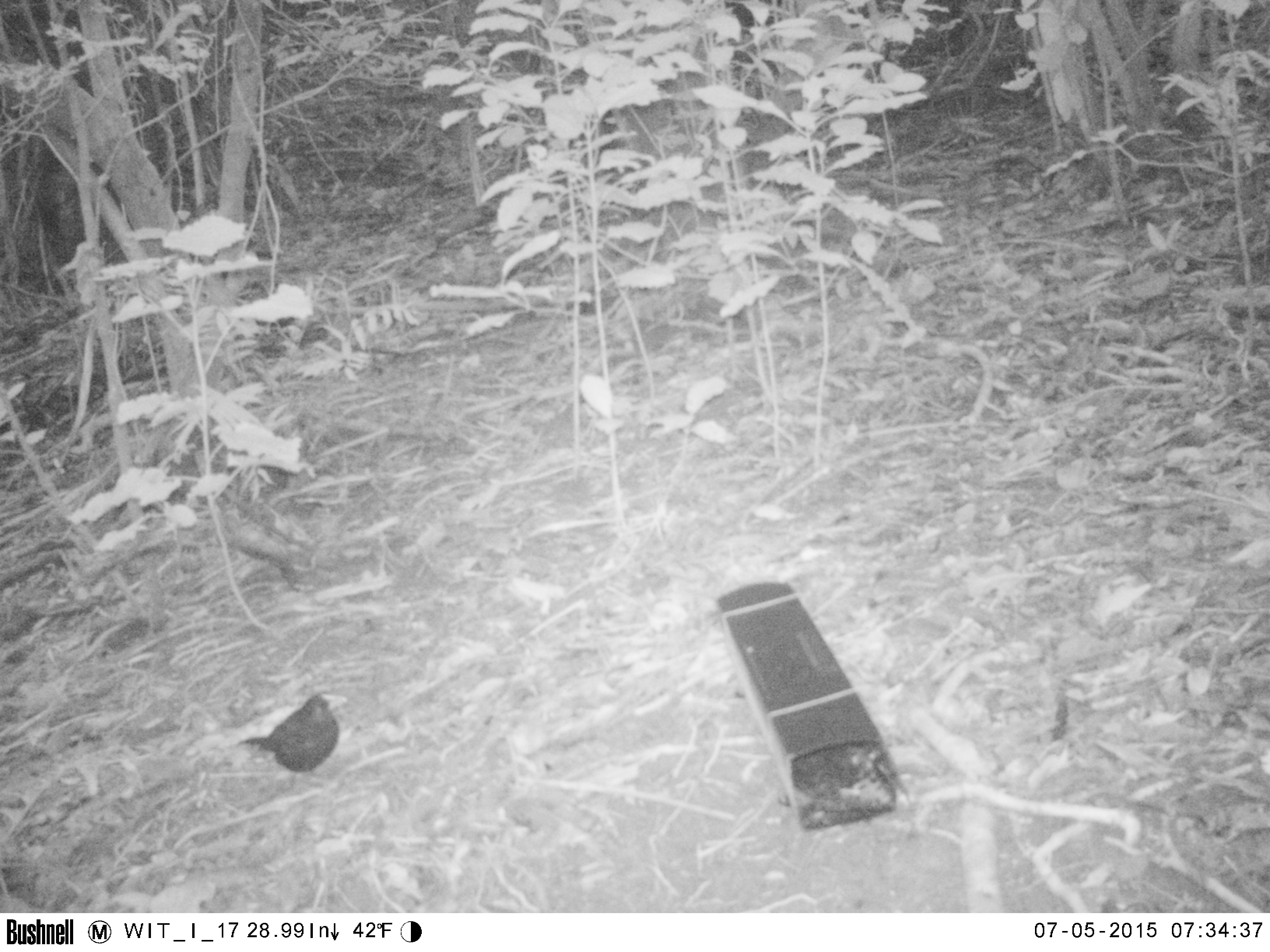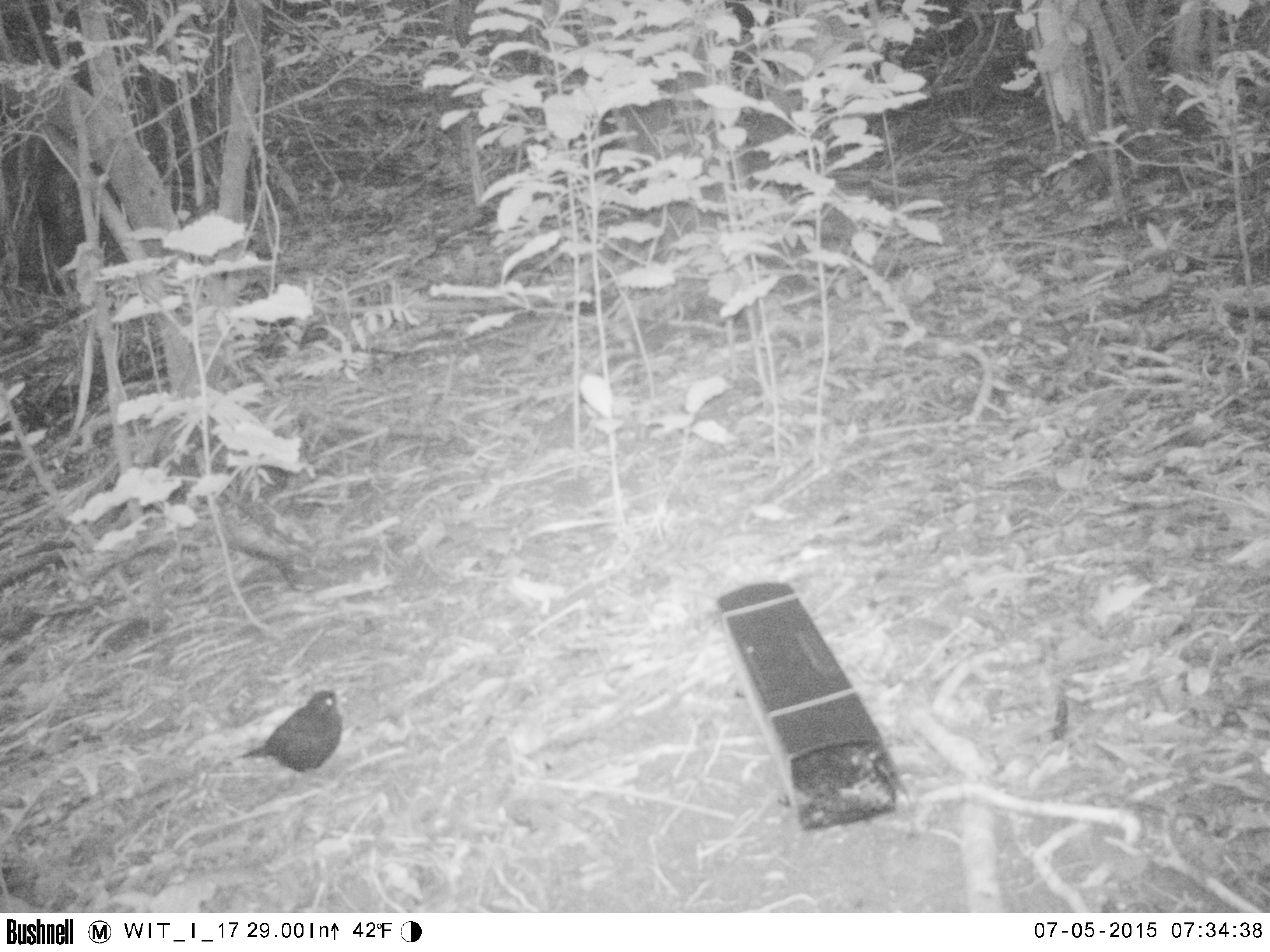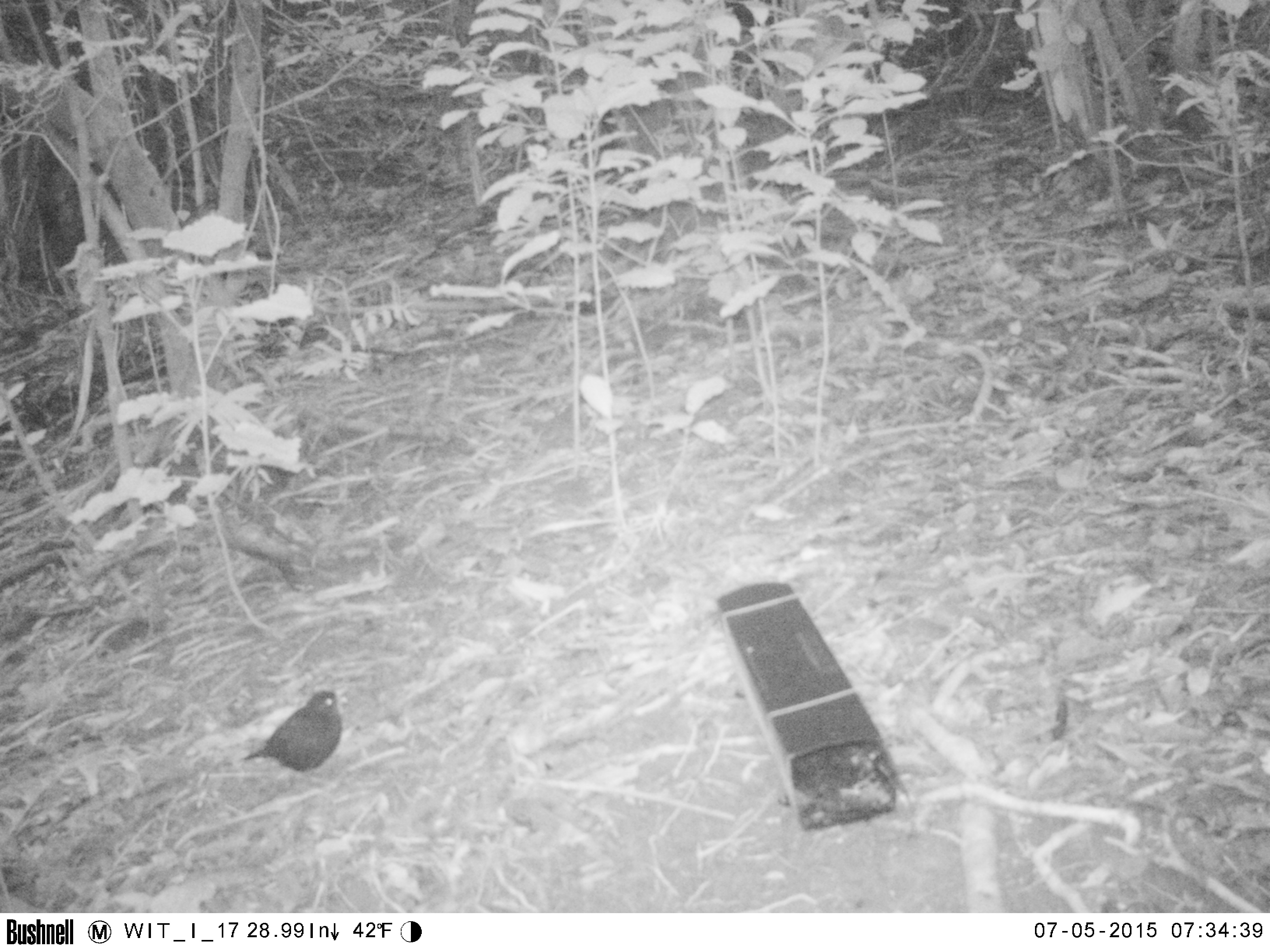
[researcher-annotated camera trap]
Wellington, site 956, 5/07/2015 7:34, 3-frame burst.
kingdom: Animalia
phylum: Chordata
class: Aves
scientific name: Aves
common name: bird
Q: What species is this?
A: Bird (Aves).